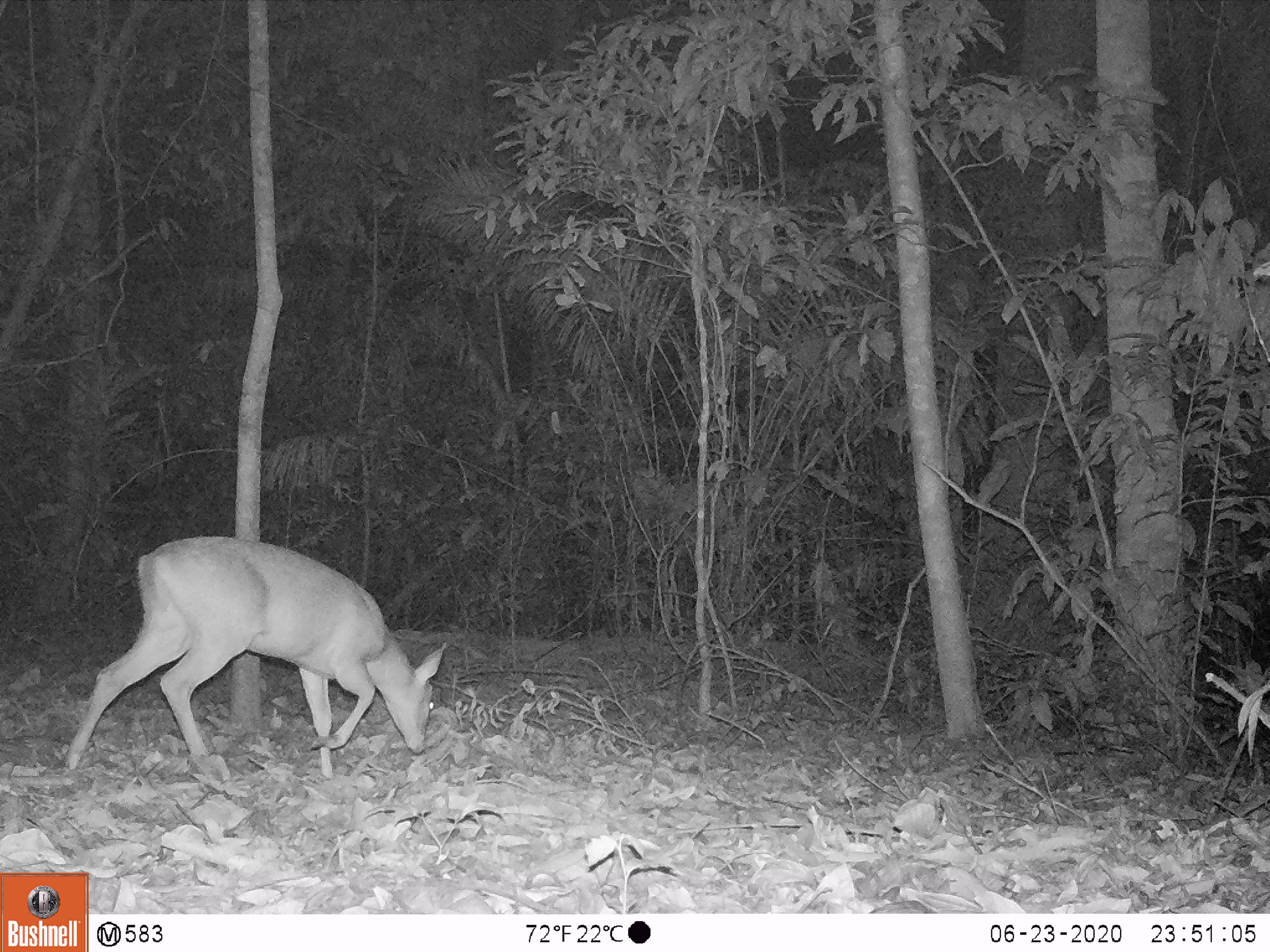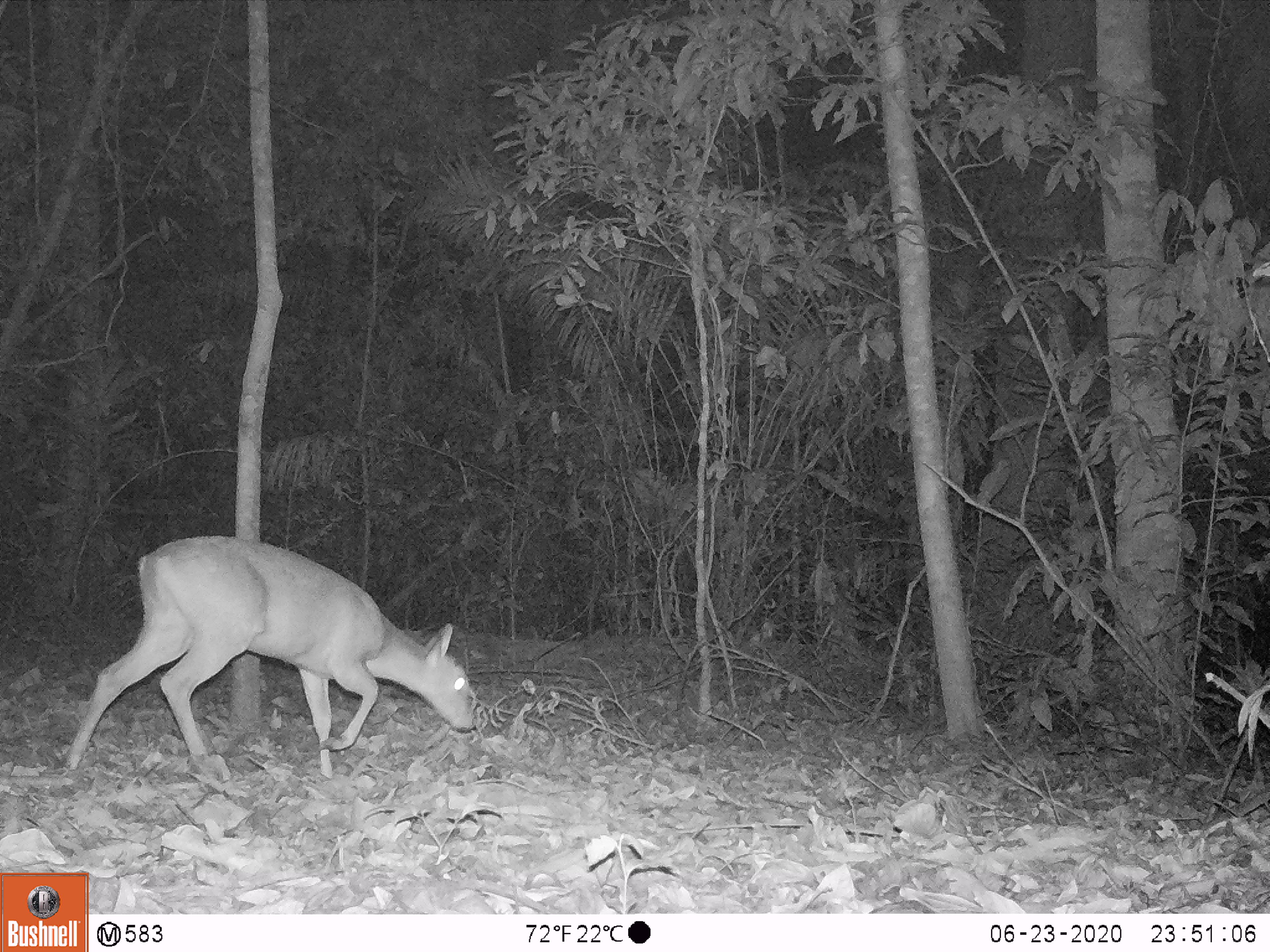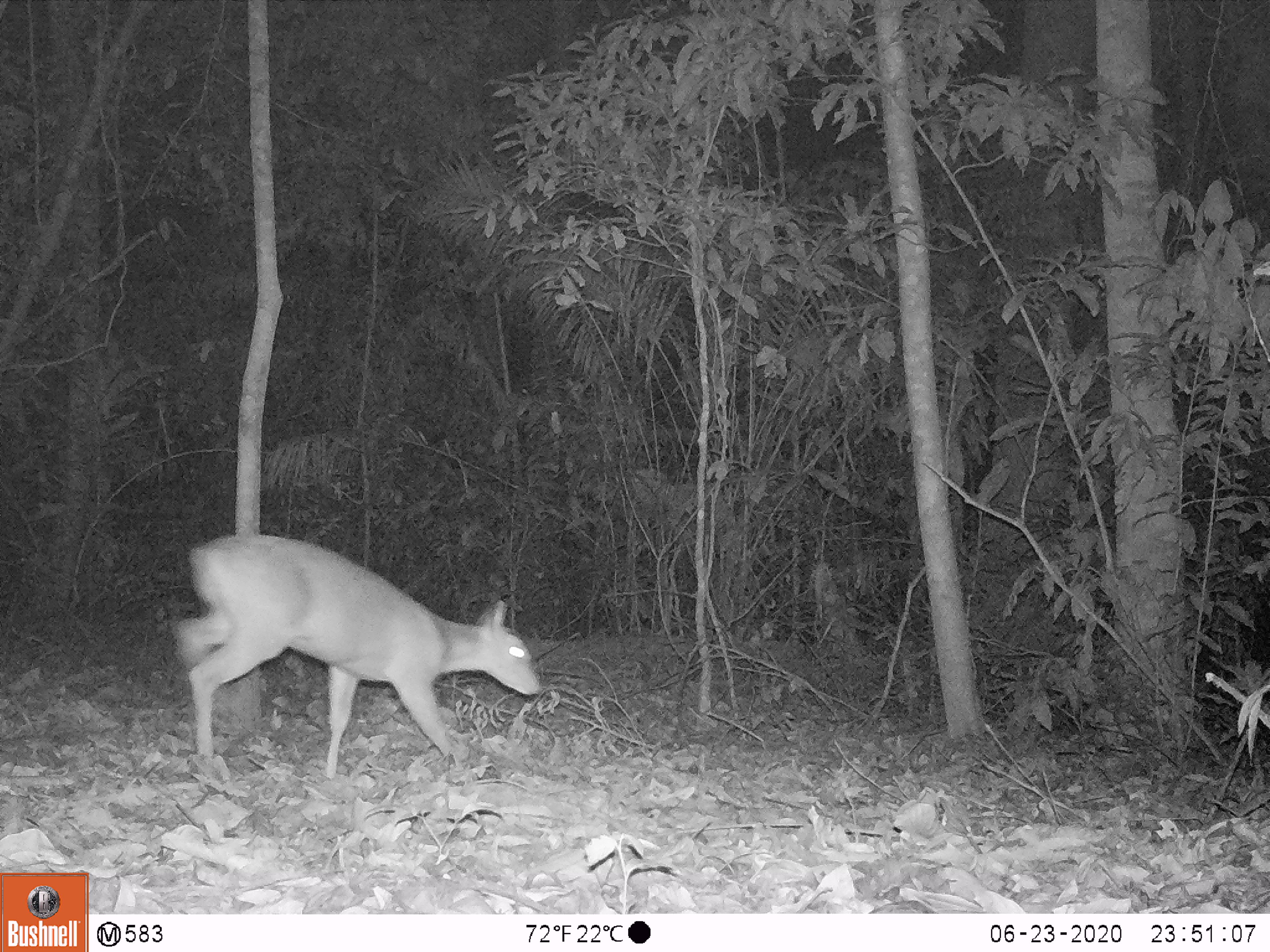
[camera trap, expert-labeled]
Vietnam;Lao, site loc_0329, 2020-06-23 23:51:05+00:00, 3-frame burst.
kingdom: Animalia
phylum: Chordata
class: Mammalia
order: Artiodactyla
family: Cervidae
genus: Muntiacus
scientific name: Muntiacus vuquangensis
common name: large-antlered muntjac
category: large antlered muntjac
Large antlered muntjac (large-antlered muntjac) (Muntiacus vuquangensis). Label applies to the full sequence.